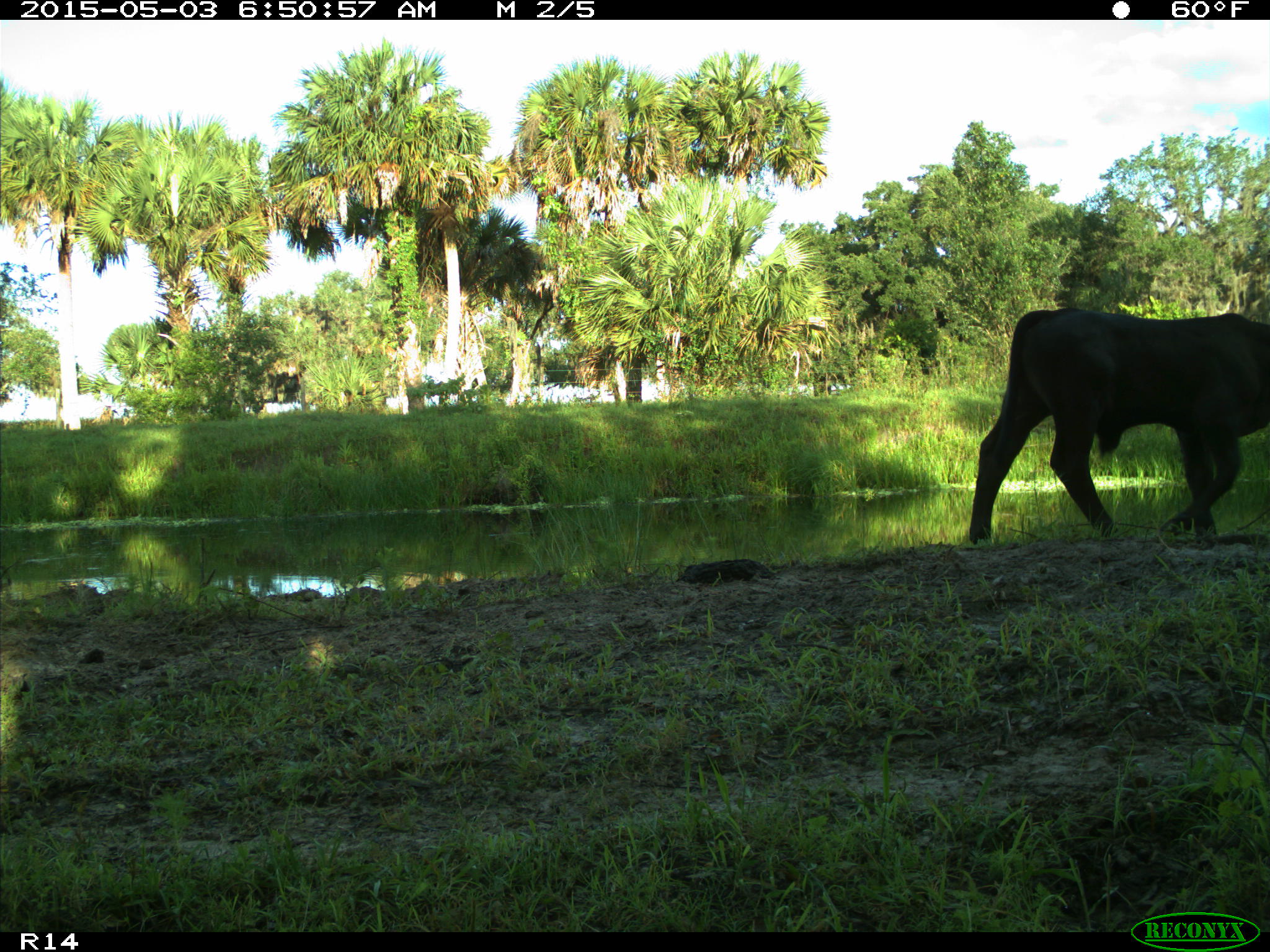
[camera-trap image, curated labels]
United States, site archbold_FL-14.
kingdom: Animalia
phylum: Chordata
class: Mammalia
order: Artiodactyla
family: Bovidae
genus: Bos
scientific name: Bos taurus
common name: domestic cow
Bos taurus (domestic cow).